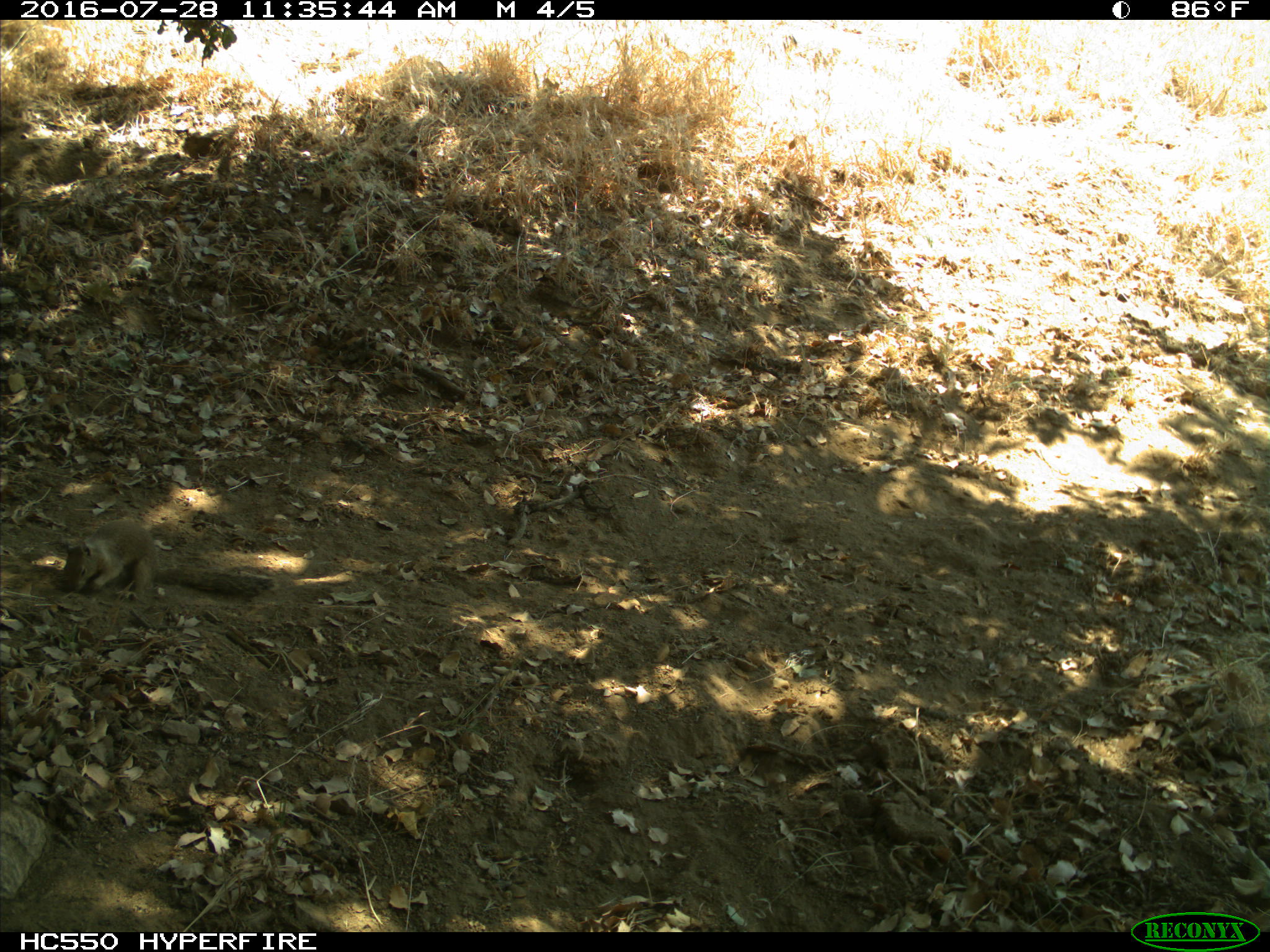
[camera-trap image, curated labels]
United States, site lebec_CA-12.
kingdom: Animalia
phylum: Chordata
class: Mammalia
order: Rodentia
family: Sciuridae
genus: Otospermophilus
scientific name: Otospermophilus beecheyi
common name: california ground squirrel